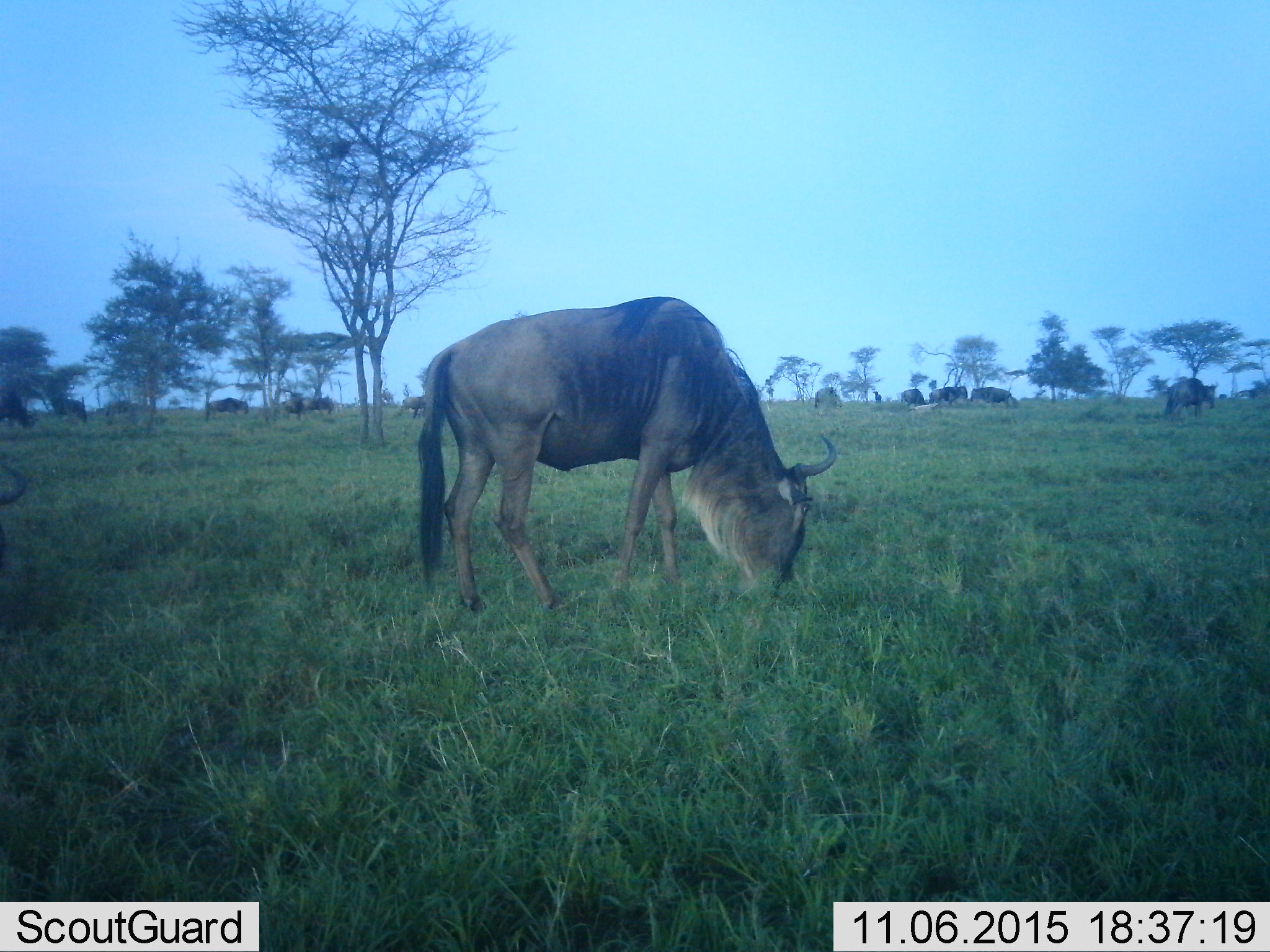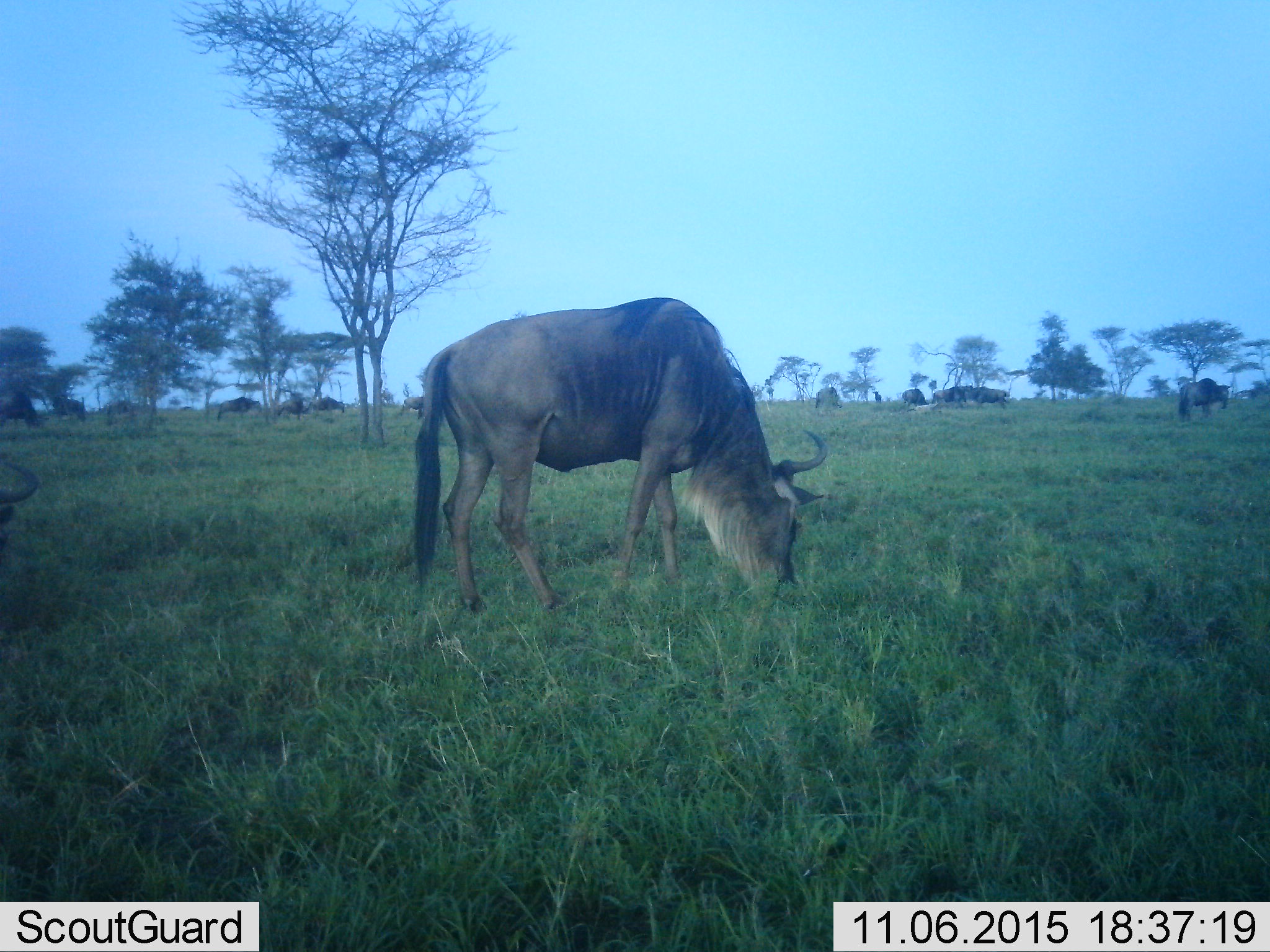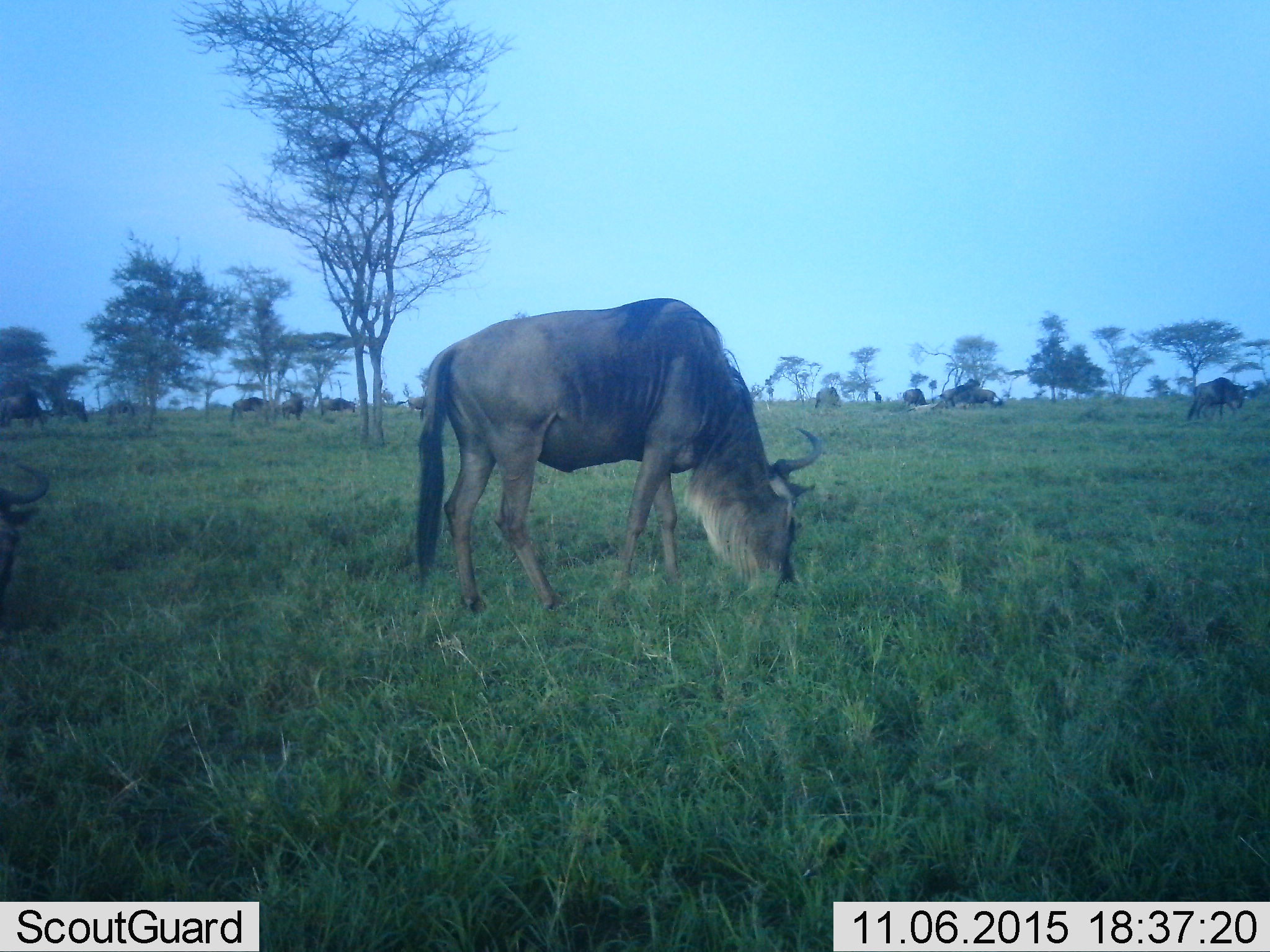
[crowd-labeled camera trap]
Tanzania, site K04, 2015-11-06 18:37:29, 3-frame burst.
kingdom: Animalia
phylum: Chordata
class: Mammalia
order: Artiodactyla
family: Bovidae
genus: Connochaetes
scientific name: Connochaetes taurinus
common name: blue wildebeest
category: wildebeest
Wildebeest (blue wildebeest) (Connochaetes taurinus), count 11-50. Behavior (volunteer vote fractions): standing 38%, resting 0%, moving 75%, interacting 0%. Young present (vote fraction): 0%. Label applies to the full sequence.